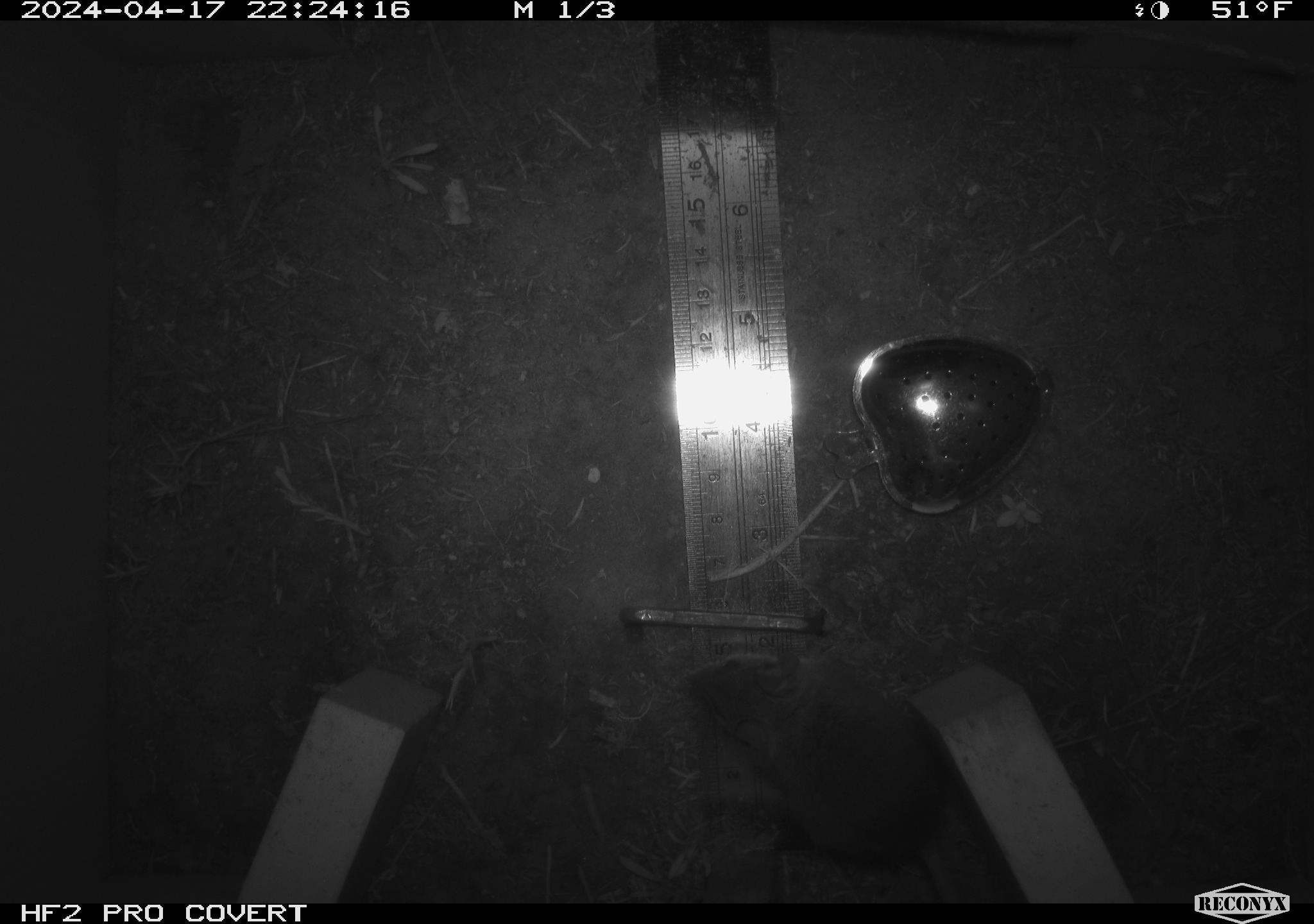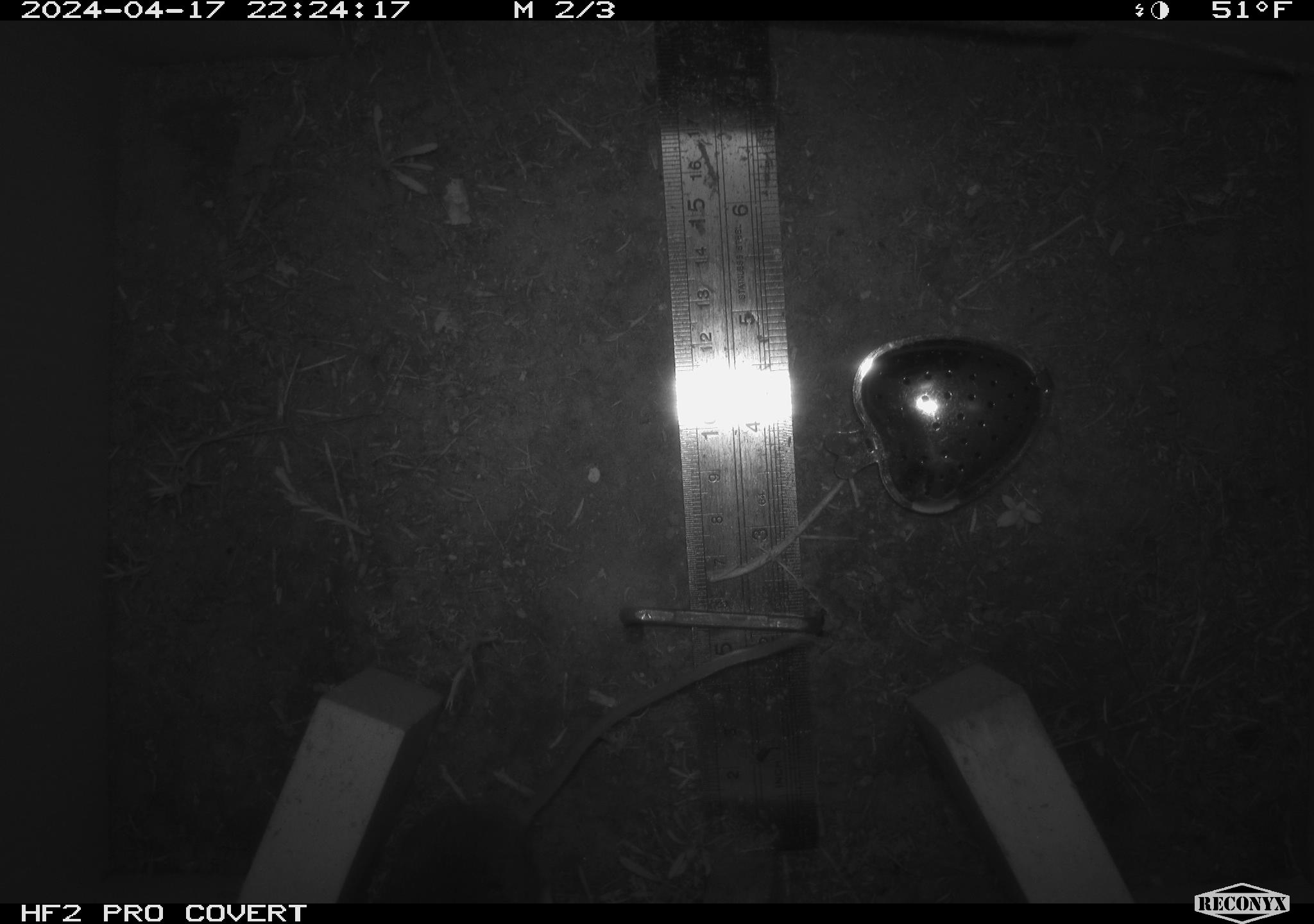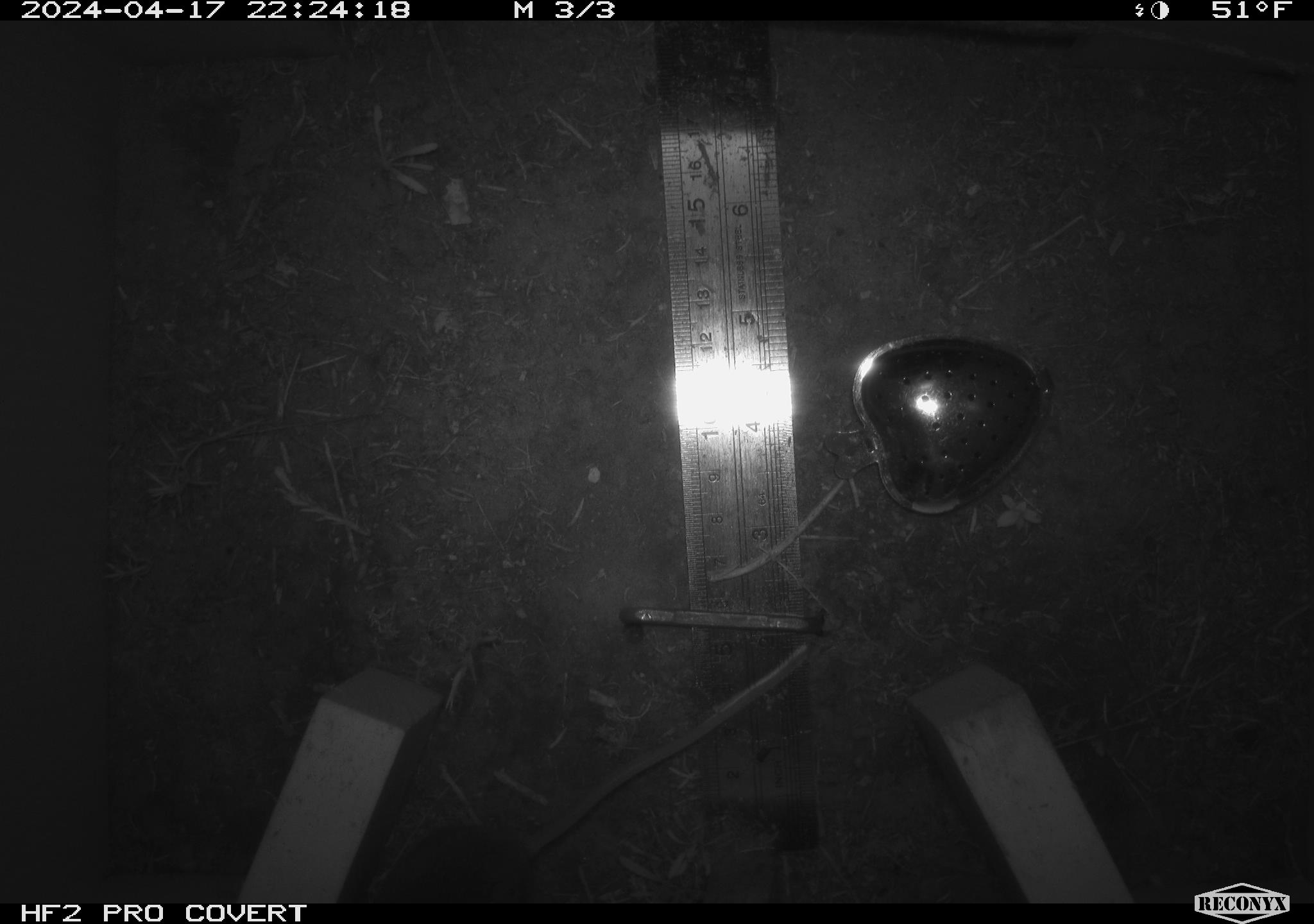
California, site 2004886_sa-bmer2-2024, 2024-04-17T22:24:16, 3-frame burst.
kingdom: Animalia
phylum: Chordata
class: Mammalia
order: Rodentia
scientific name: Rodentia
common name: mouse species